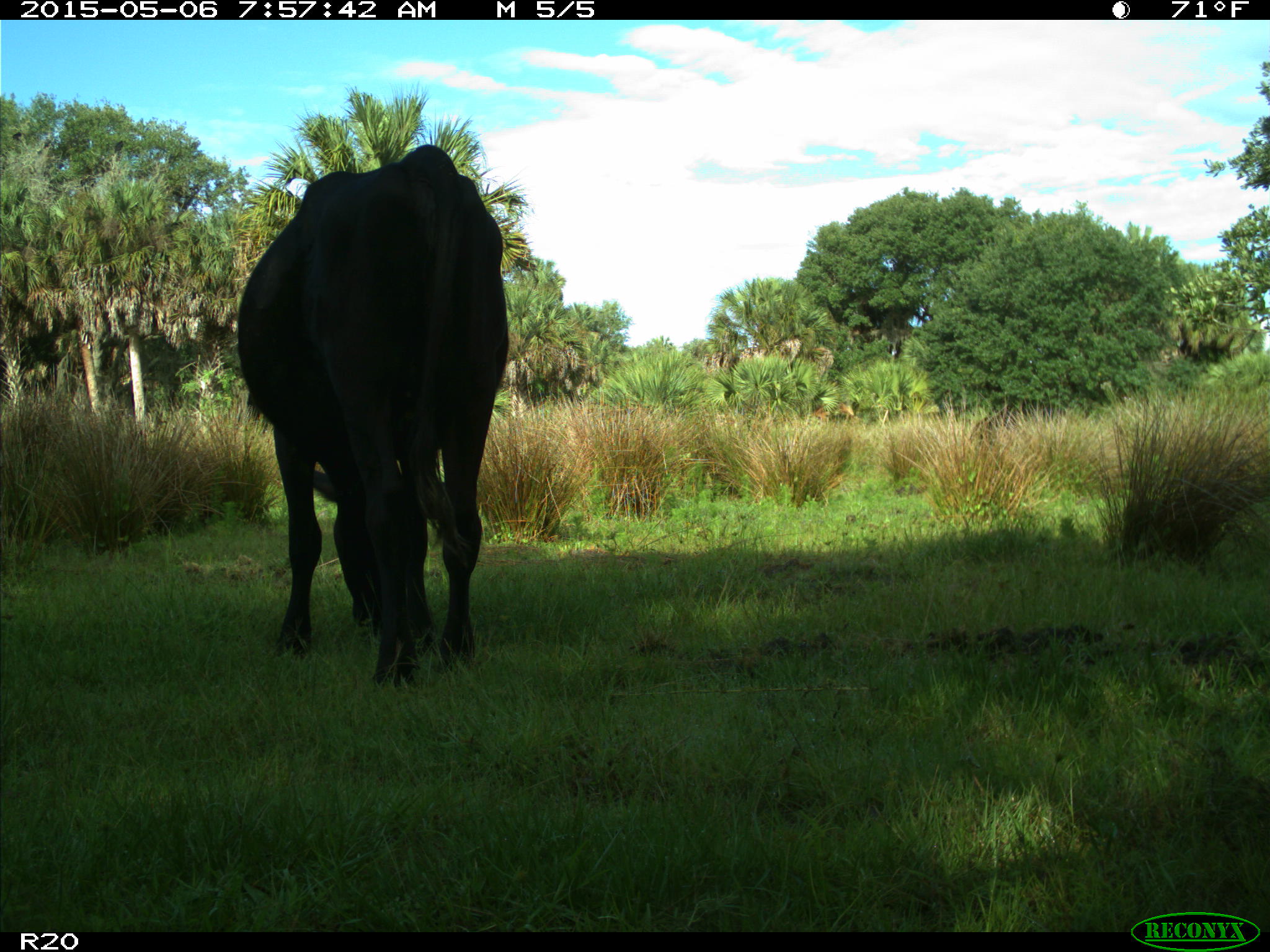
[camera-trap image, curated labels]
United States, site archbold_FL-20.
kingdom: Animalia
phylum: Chordata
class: Mammalia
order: Artiodactyla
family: Bovidae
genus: Bos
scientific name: Bos taurus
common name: domestic cow